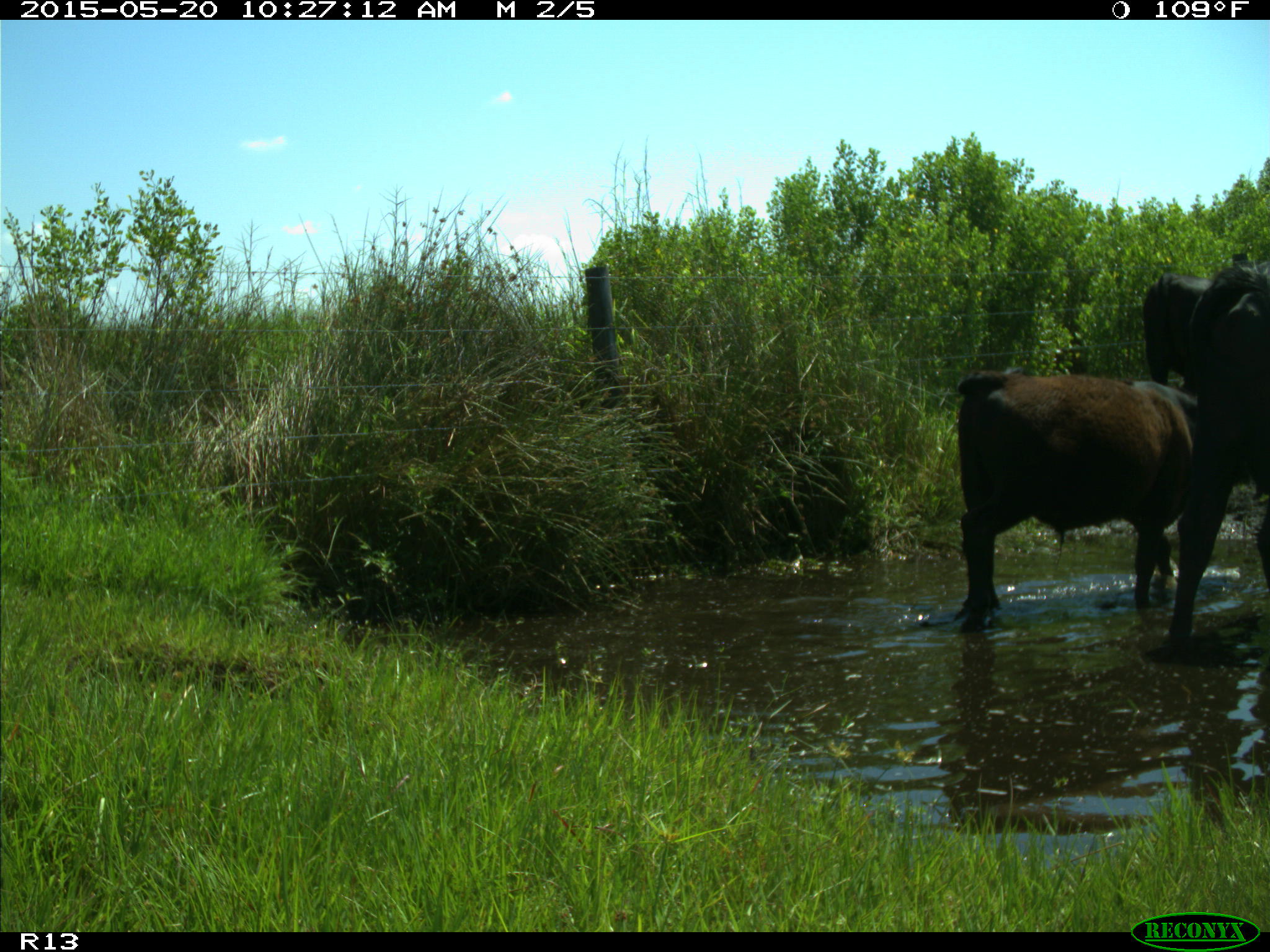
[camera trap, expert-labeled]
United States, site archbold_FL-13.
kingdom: Animalia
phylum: Chordata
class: Mammalia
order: Artiodactyla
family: Bovidae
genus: Bos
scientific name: Bos taurus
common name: domestic cow